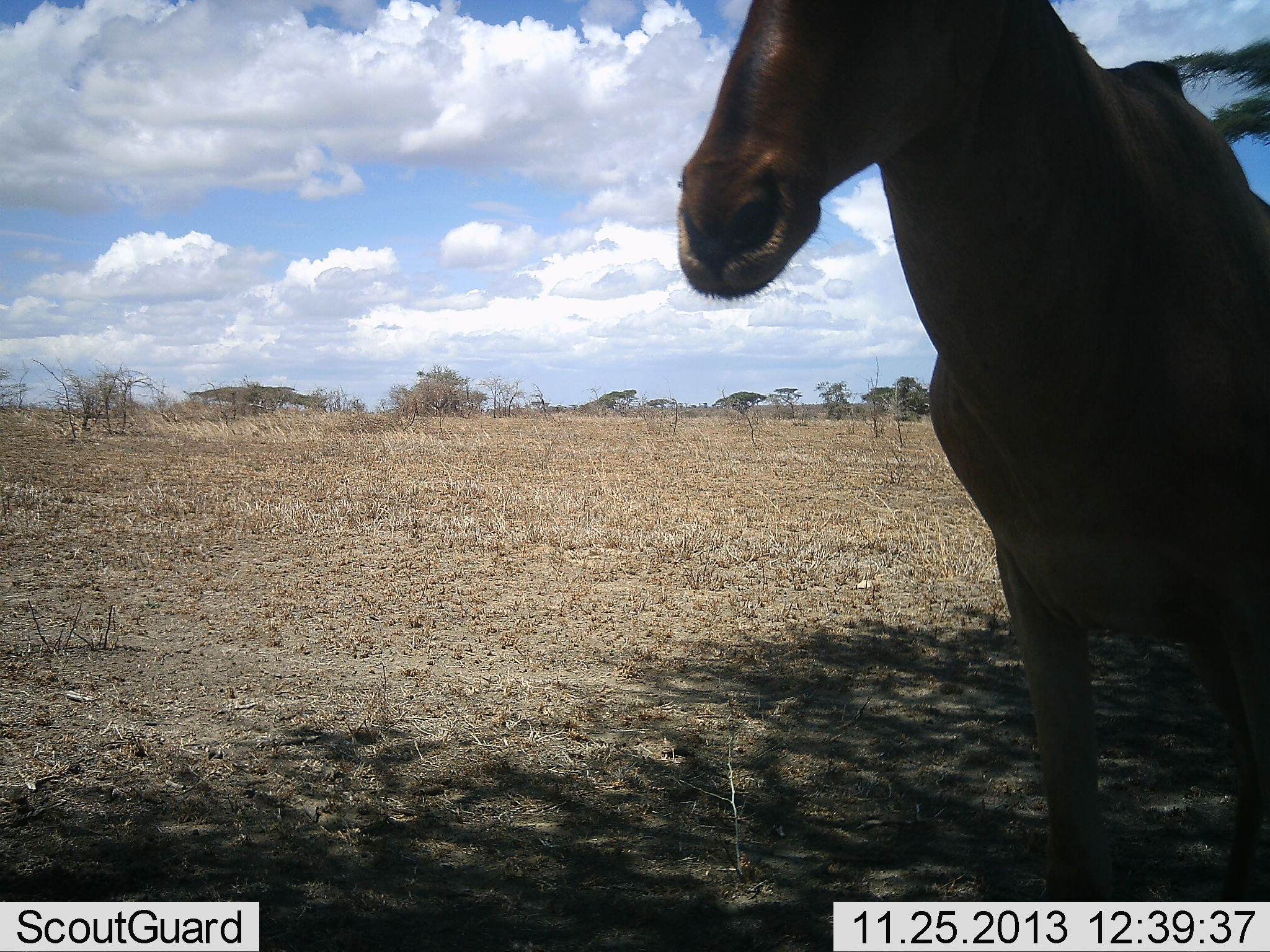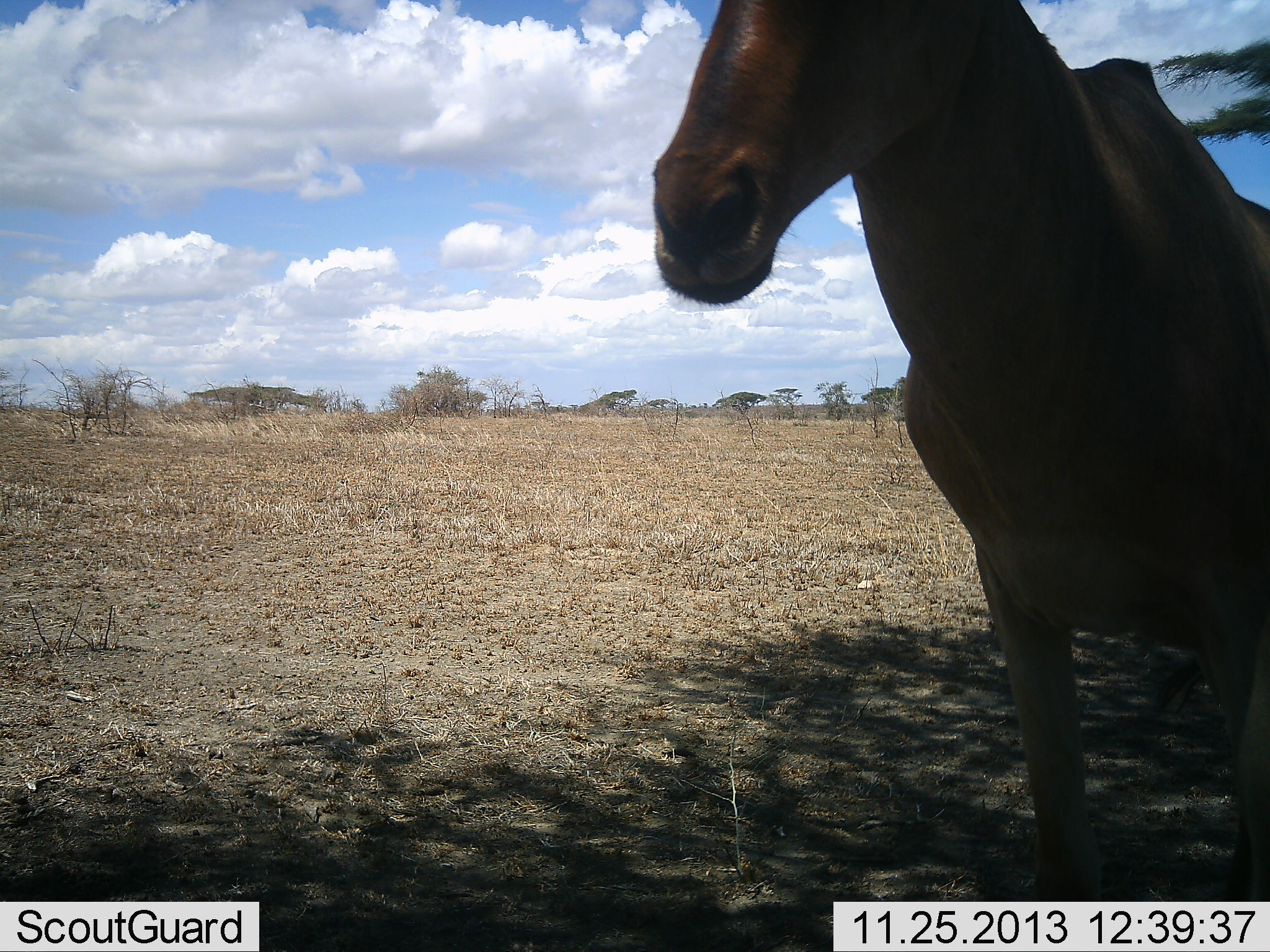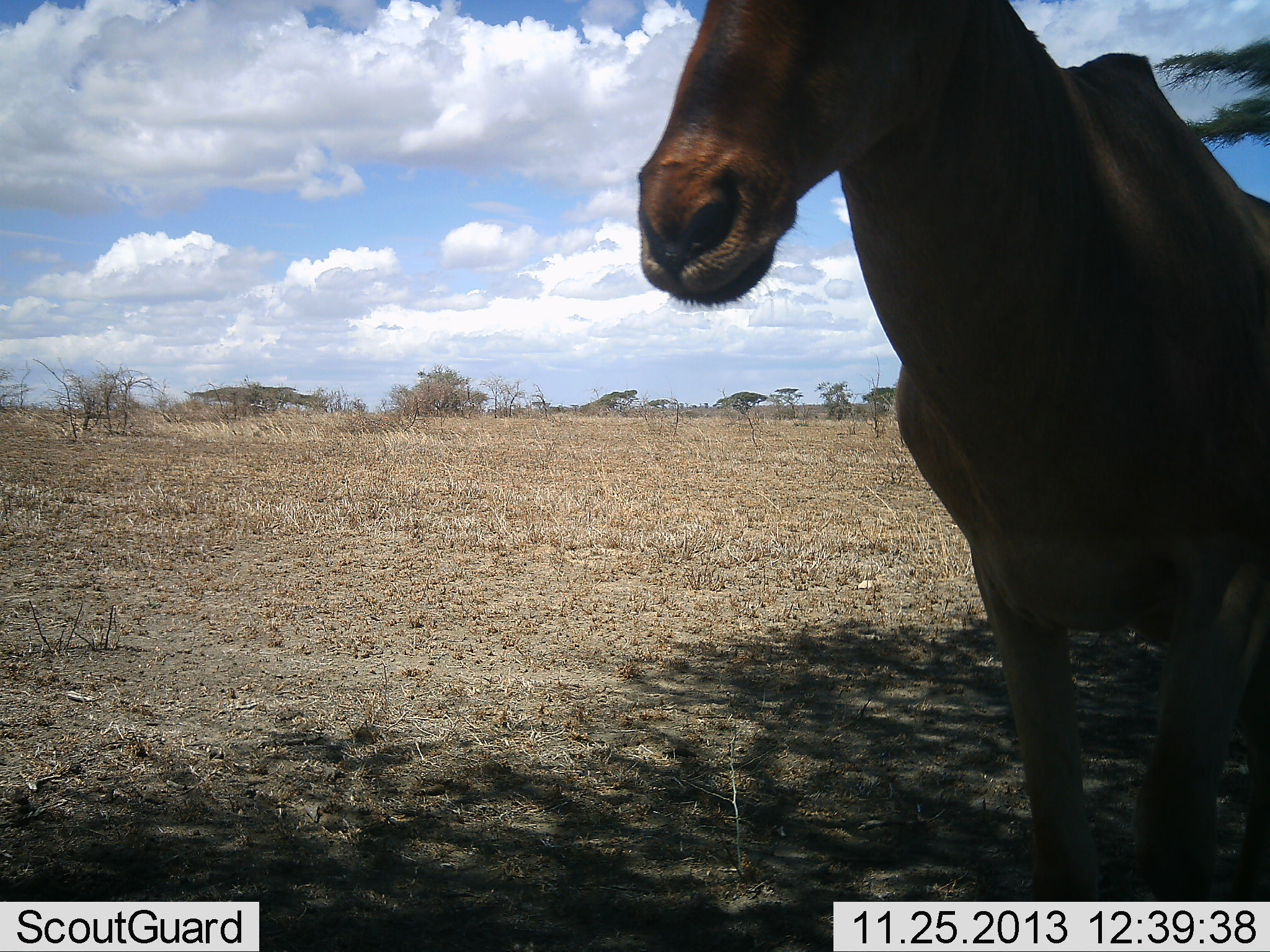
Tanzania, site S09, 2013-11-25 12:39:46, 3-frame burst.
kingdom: Animalia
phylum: Chordata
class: Mammalia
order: Artiodactyla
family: Bovidae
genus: Alcelaphus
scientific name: Alcelaphus buselaphus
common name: hartebeest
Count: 1.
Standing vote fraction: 76%.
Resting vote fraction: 12%.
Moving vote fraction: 12%.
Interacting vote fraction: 0%.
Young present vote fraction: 0%.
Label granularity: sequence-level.